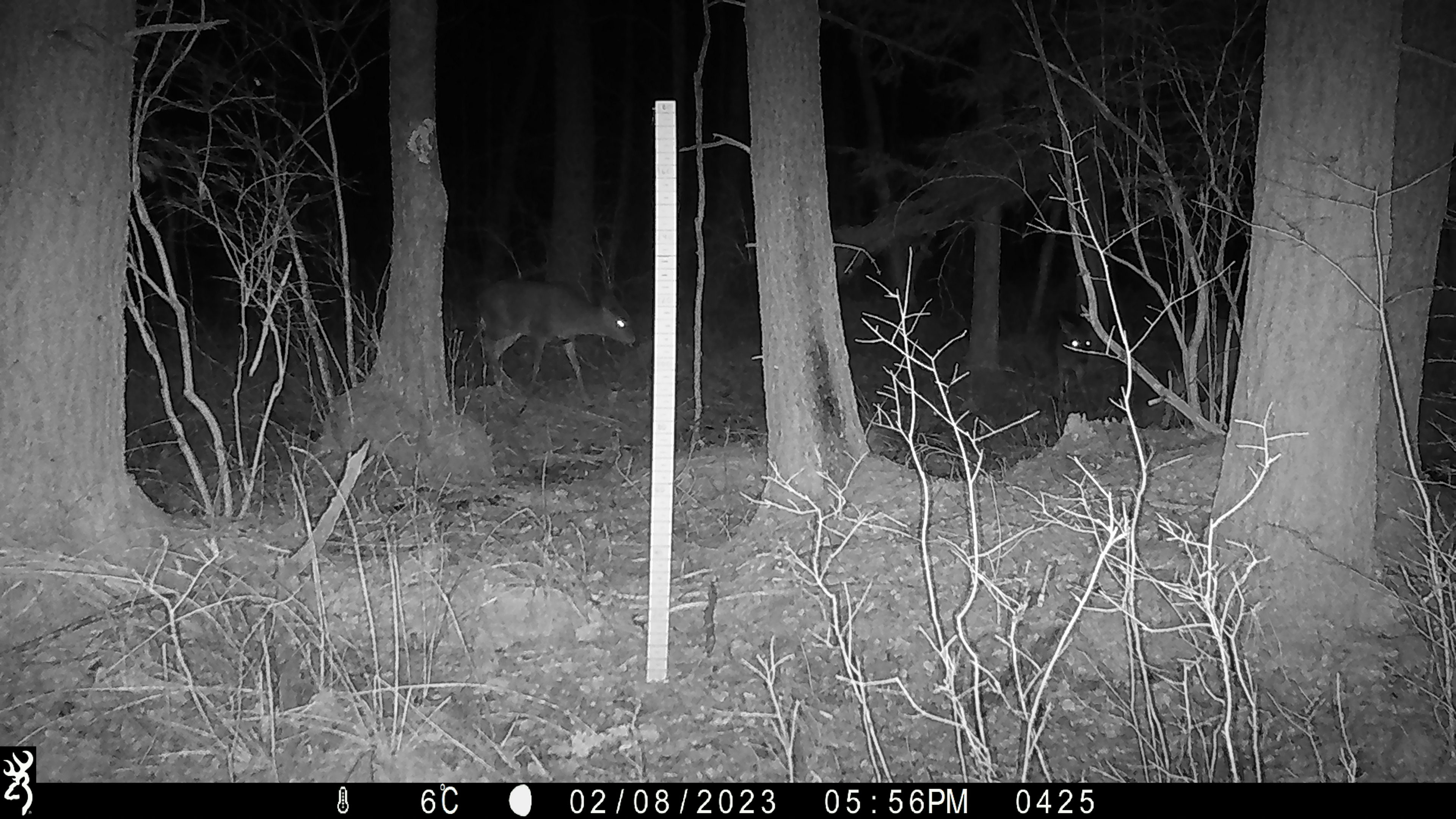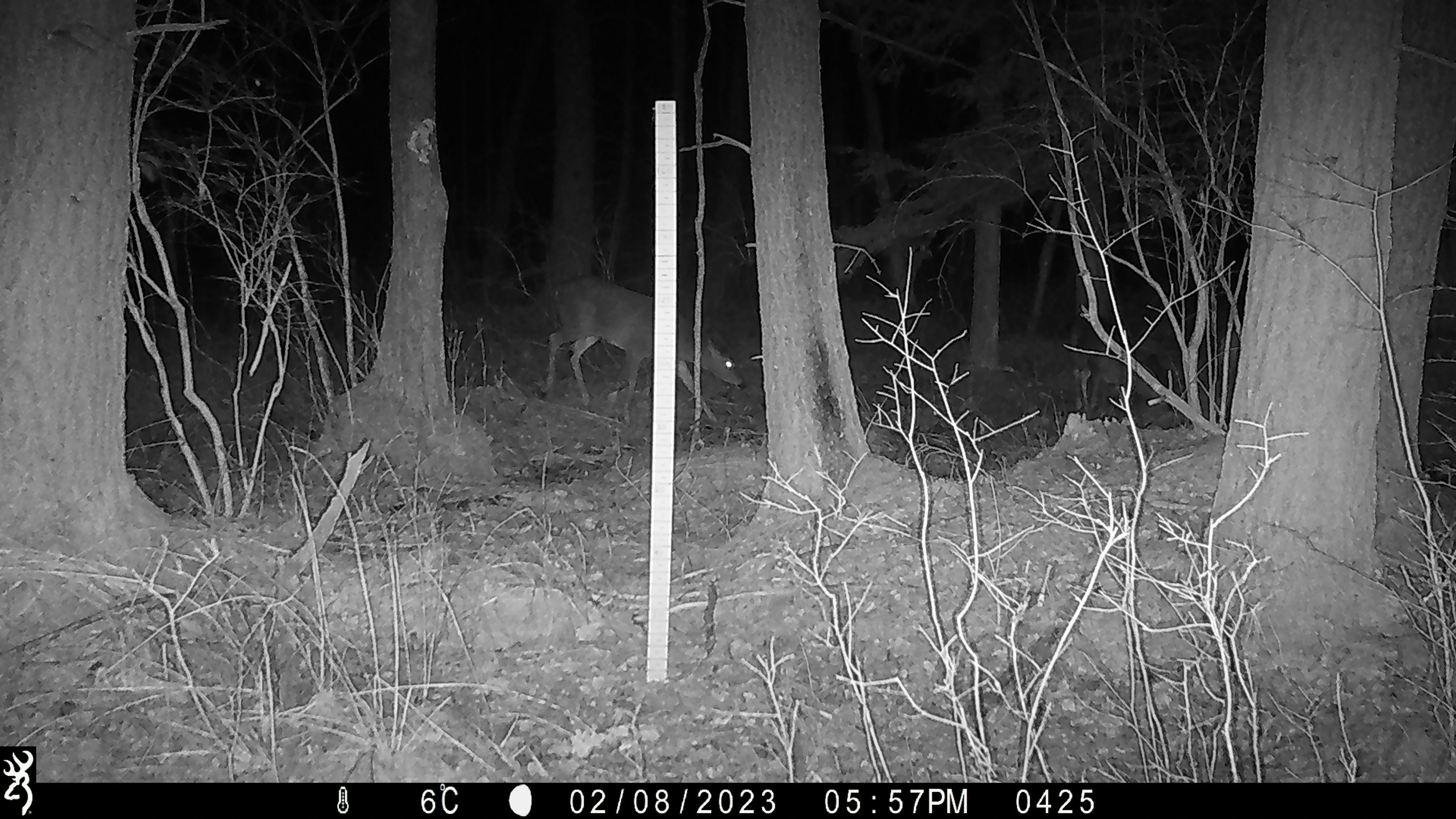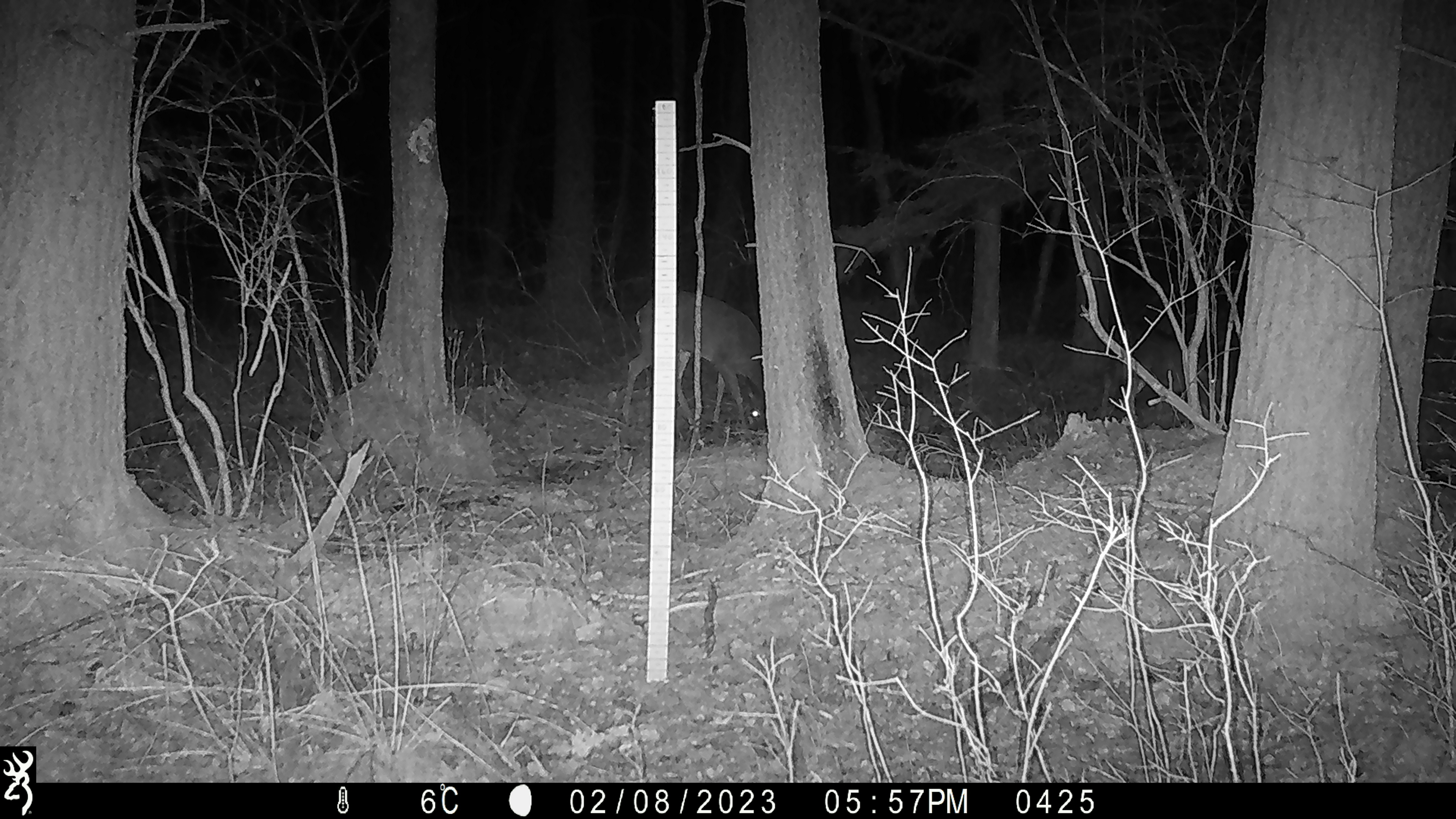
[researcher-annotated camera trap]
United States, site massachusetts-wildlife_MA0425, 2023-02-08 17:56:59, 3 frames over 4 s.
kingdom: Animalia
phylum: Chordata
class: Mammalia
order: Artiodactyla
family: Cervidae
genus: Odocoileus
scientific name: Odocoileus virginianus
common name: white-tailed deer